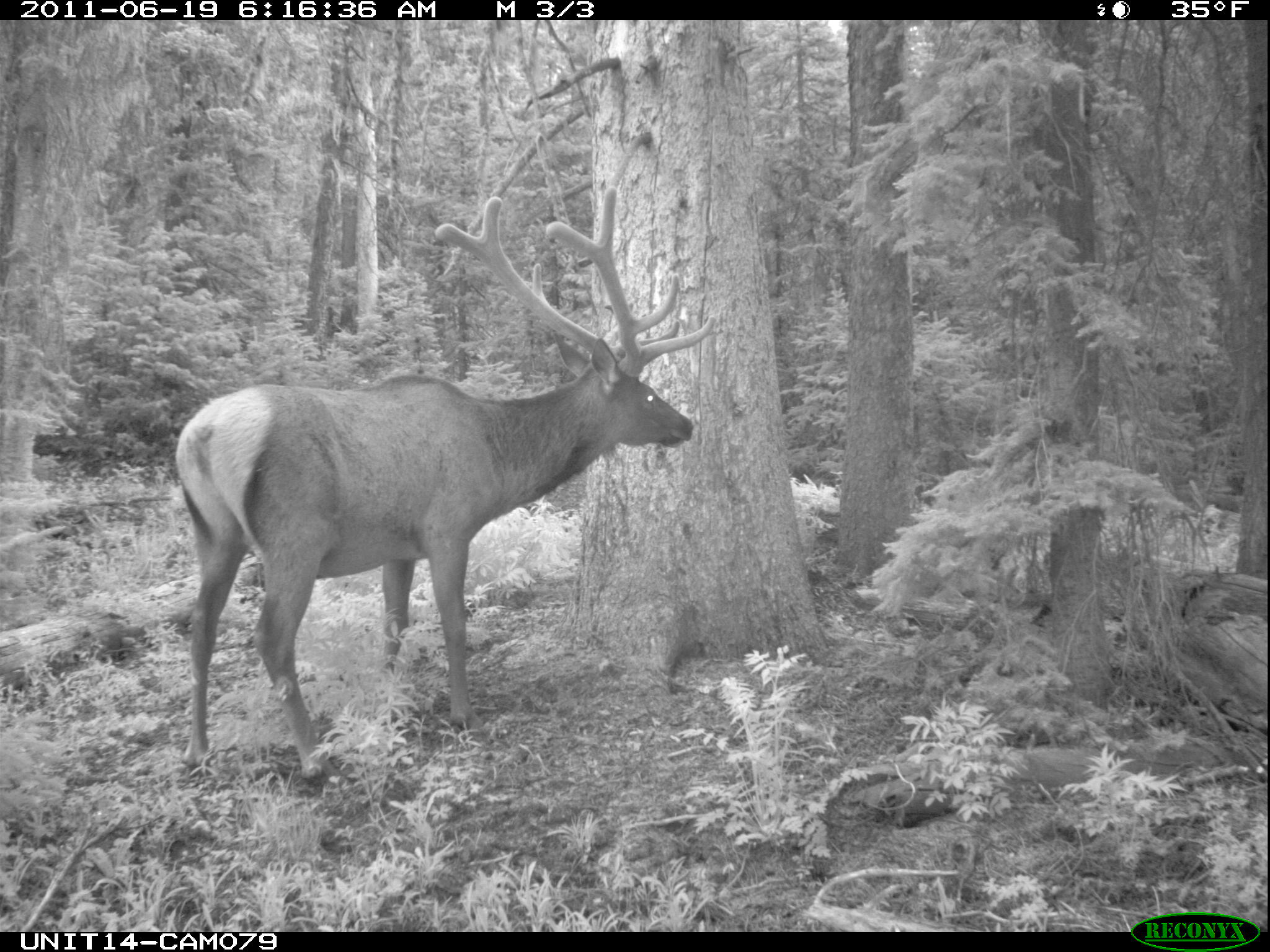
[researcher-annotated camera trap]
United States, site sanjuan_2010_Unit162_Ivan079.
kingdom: Animalia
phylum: Chordata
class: Mammalia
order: Artiodactyla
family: Cervidae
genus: Cervus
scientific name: Cervus elaphus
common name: red deer